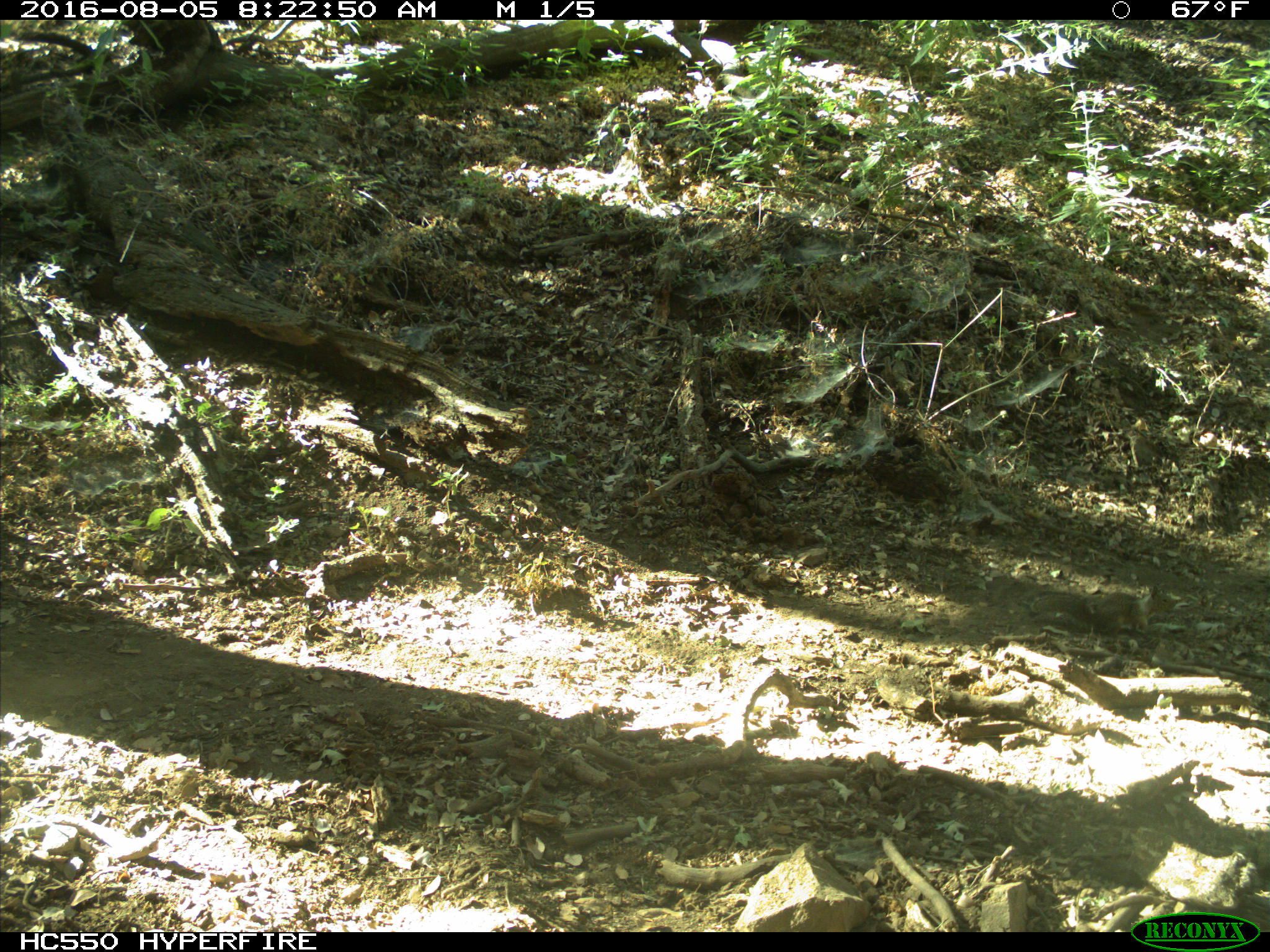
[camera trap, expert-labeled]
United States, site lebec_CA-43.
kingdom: Animalia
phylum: Chordata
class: Mammalia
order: Rodentia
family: Sciuridae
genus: Otospermophilus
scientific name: Otospermophilus beecheyi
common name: california ground squirrel